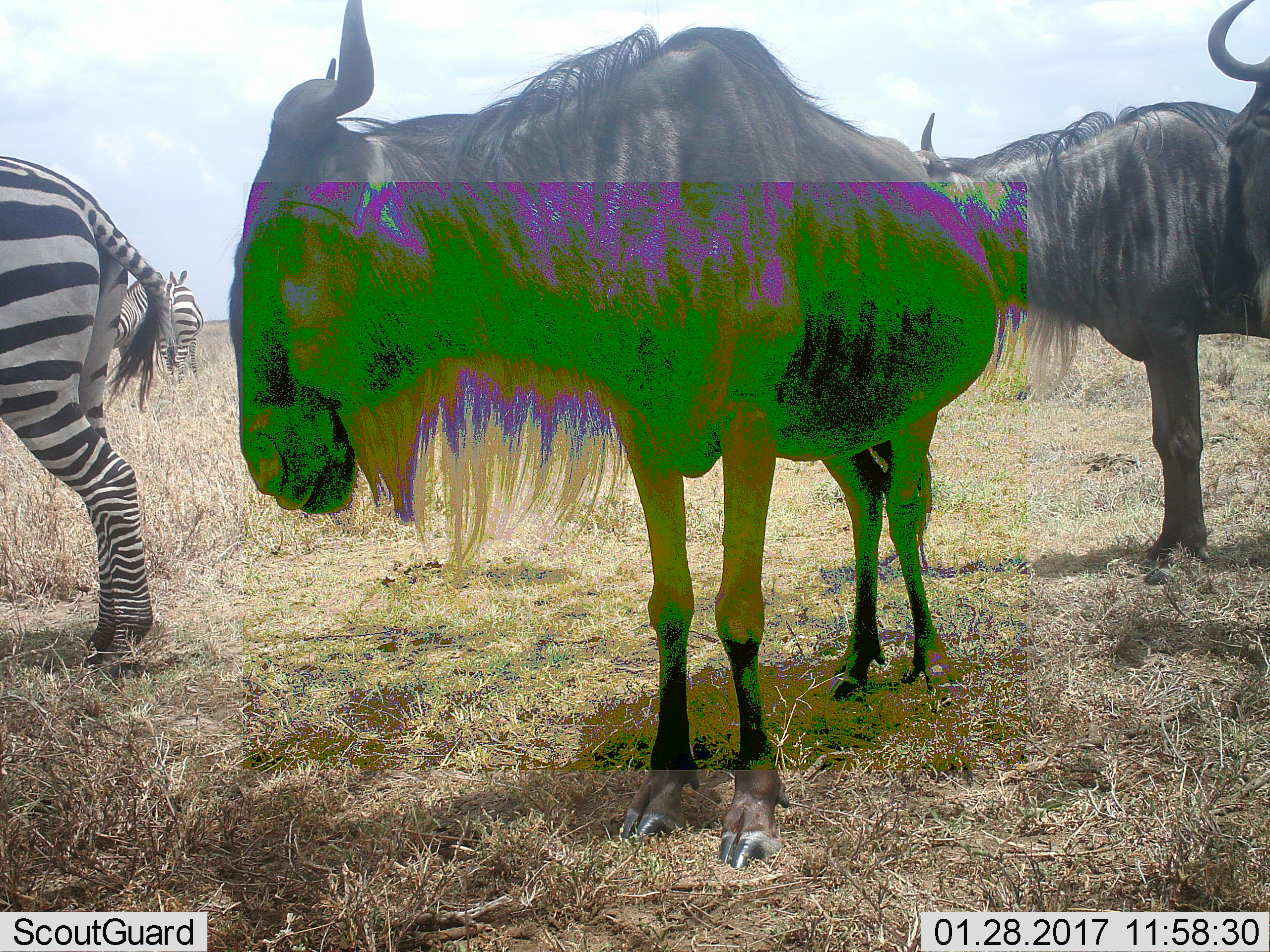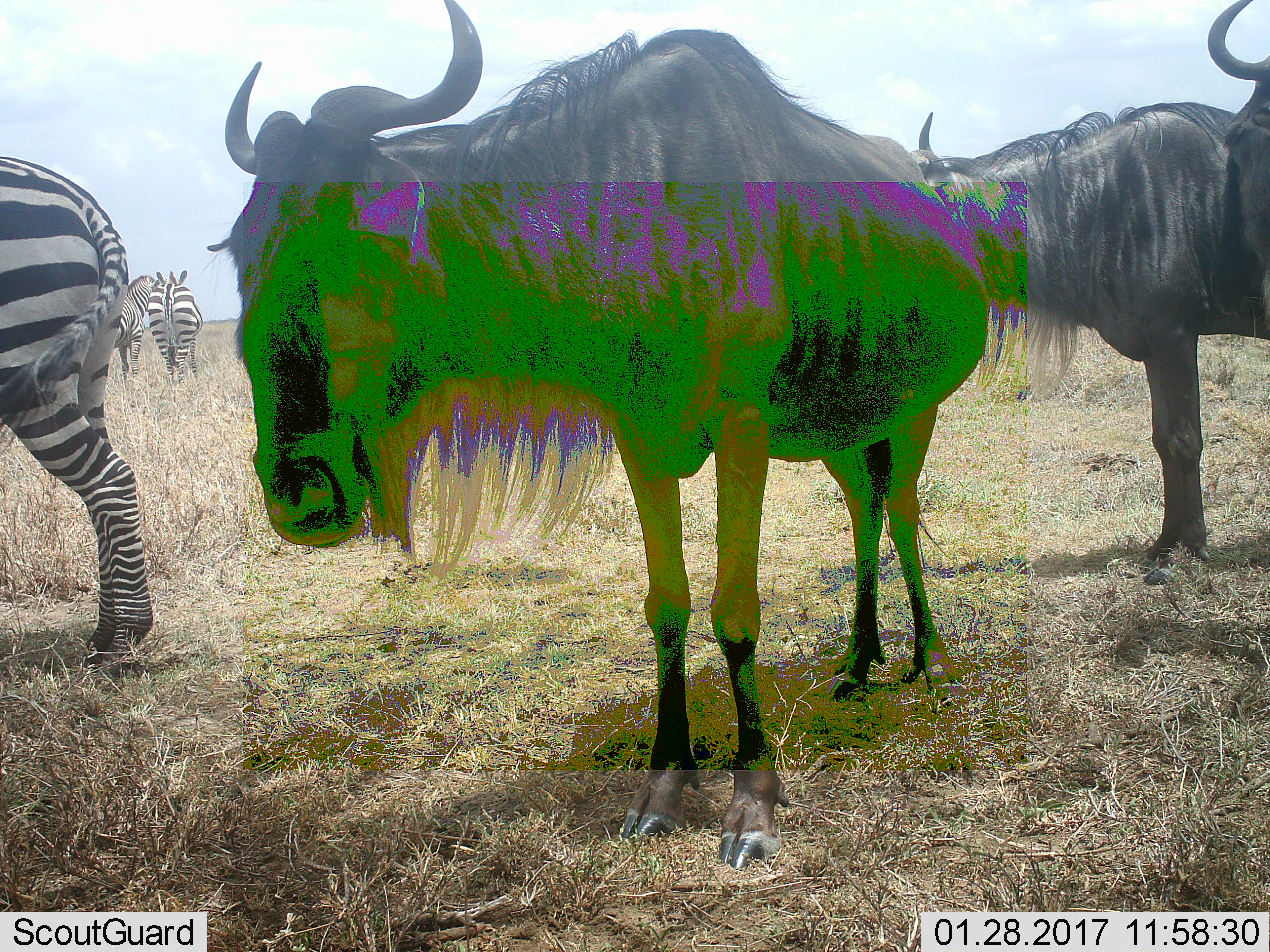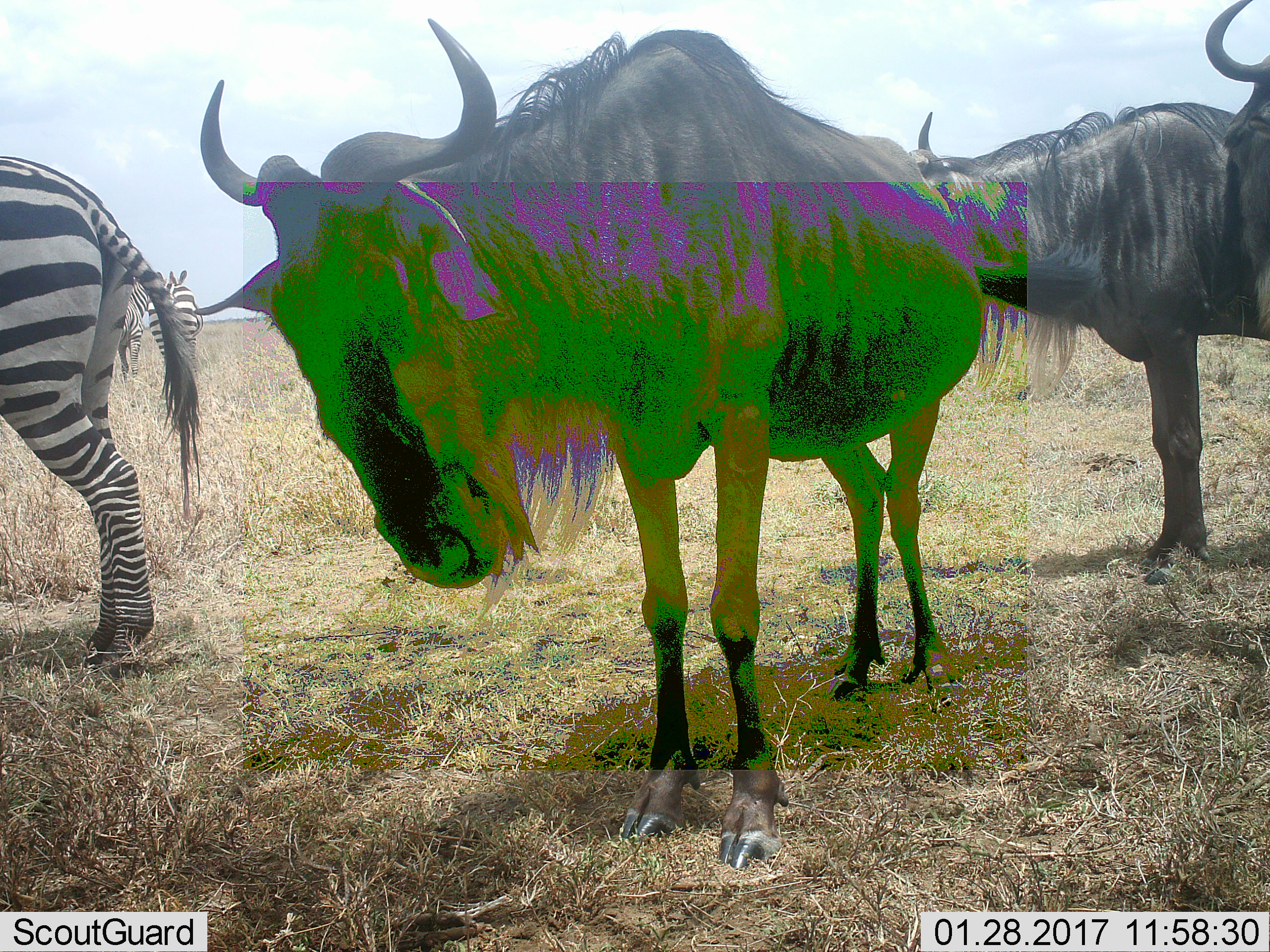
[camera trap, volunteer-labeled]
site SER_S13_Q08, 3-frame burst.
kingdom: Animalia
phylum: Chordata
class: Mammalia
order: Artiodactyla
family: Bovidae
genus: Connochaetes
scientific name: Connochaetes taurinus taurinus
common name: blue wildebeest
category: wildebeestblue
Wildebeestblue (blue wildebeest) (Connochaetes taurinus taurinus), count 3. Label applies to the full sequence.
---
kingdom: Animalia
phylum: Chordata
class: Mammalia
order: Perissodactyla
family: Equidae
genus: Equus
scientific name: Equus quagga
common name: plains zebra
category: zebraplains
Zebraplains (plains zebra) (Equus quagga), count 3. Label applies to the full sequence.